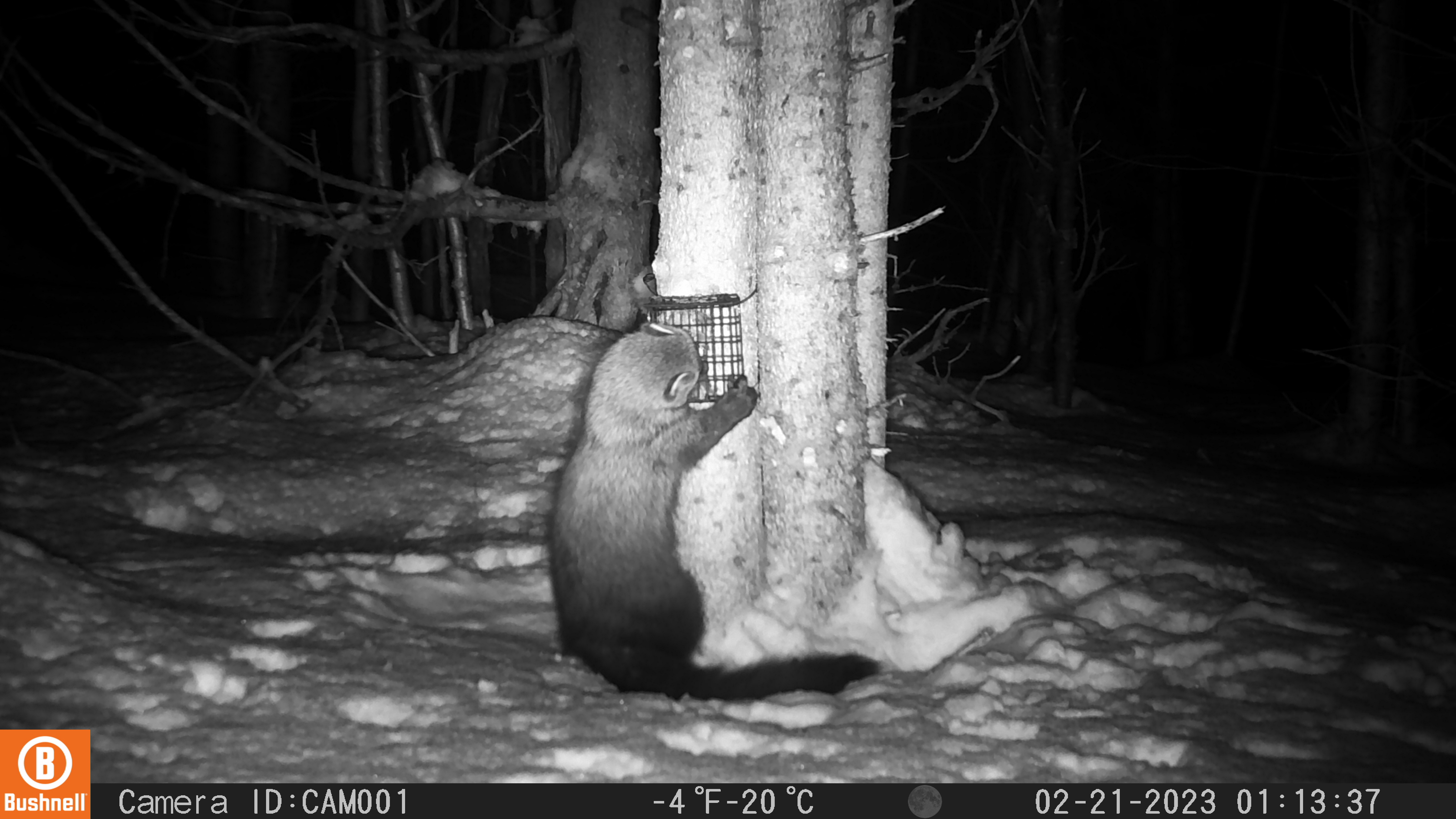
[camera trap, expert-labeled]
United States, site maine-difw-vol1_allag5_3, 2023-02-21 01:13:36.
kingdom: Animalia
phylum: Chordata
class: Mammalia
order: Carnivora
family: Mustelidae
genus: Pekania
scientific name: Pekania pennanti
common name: fisher